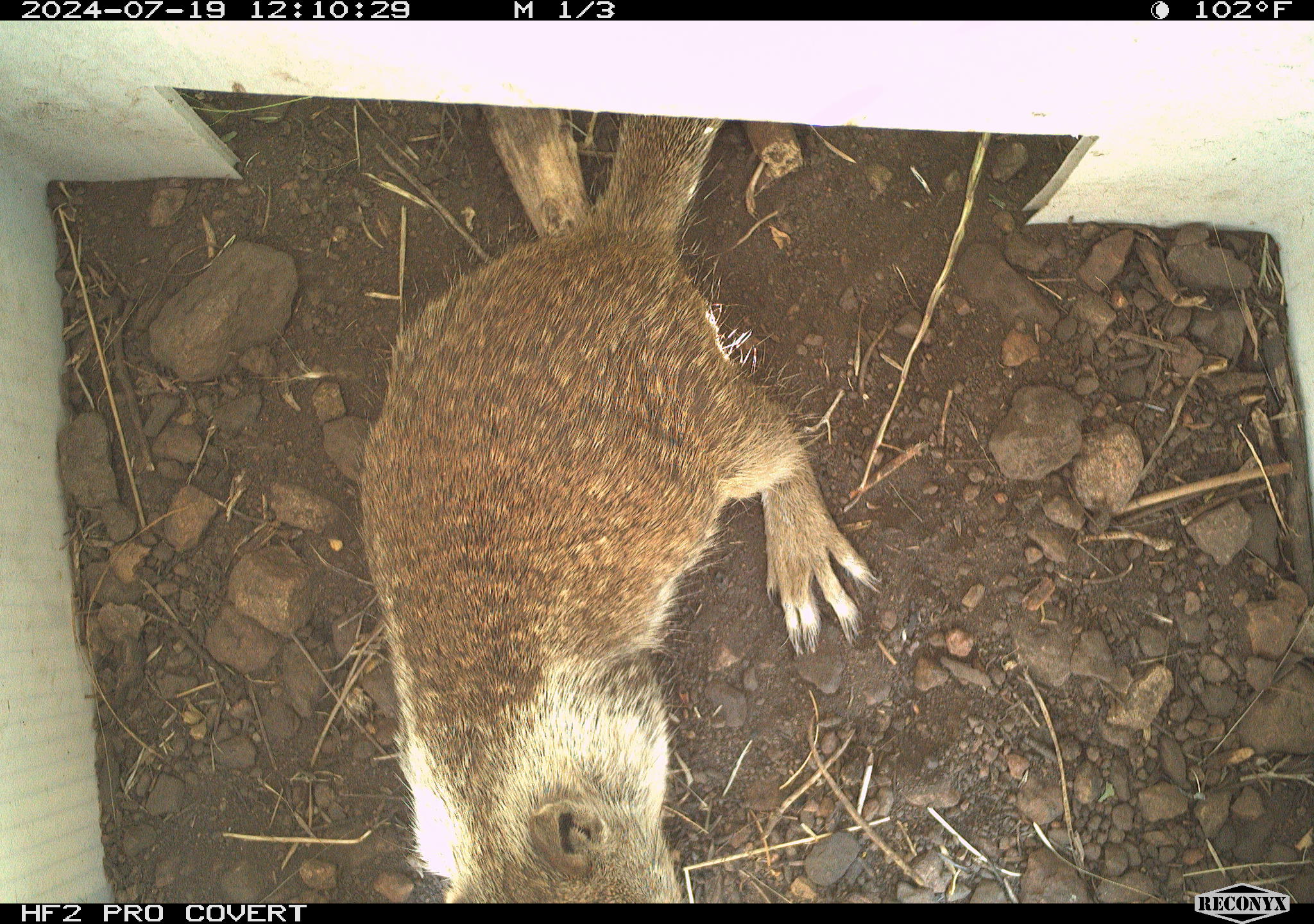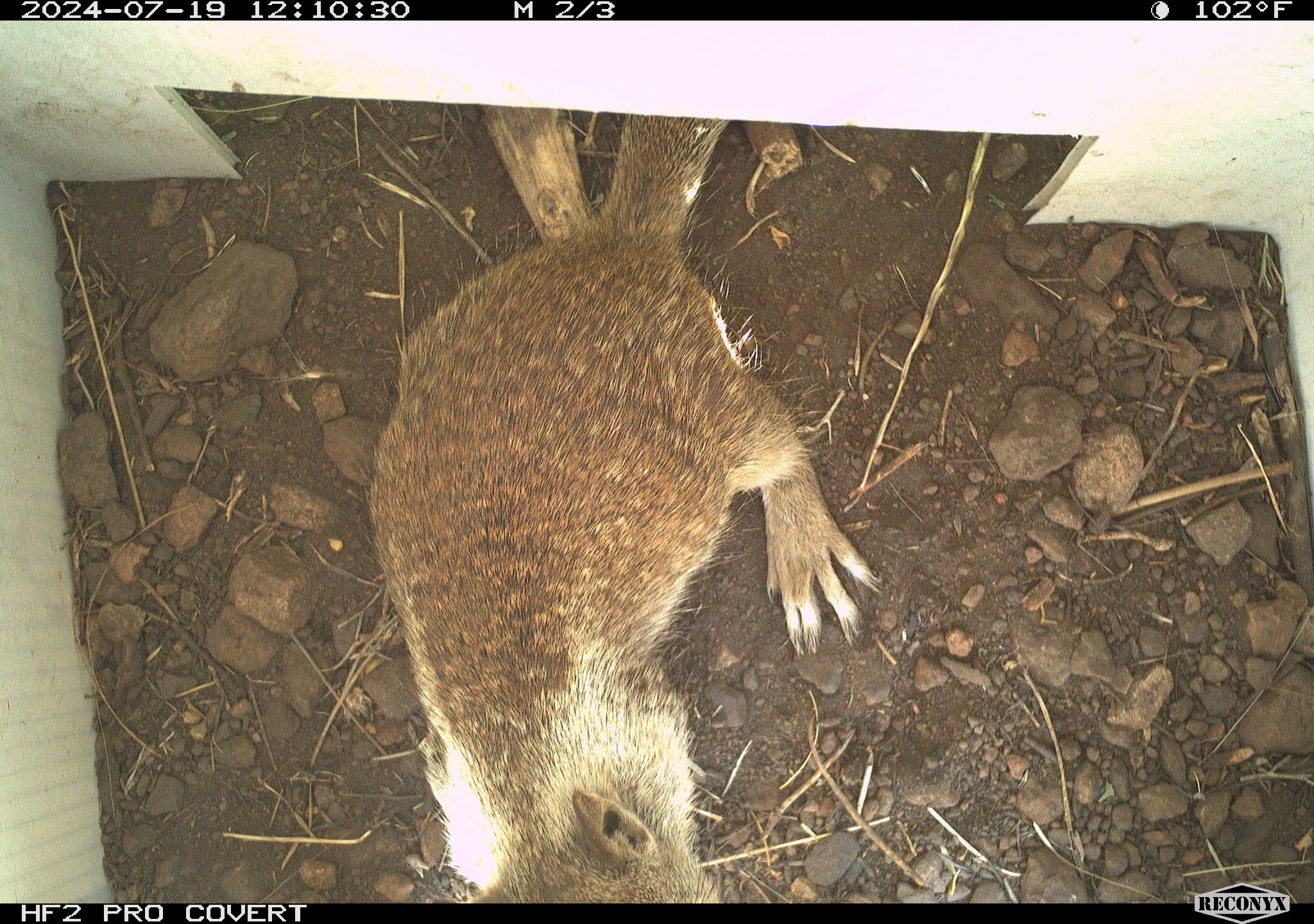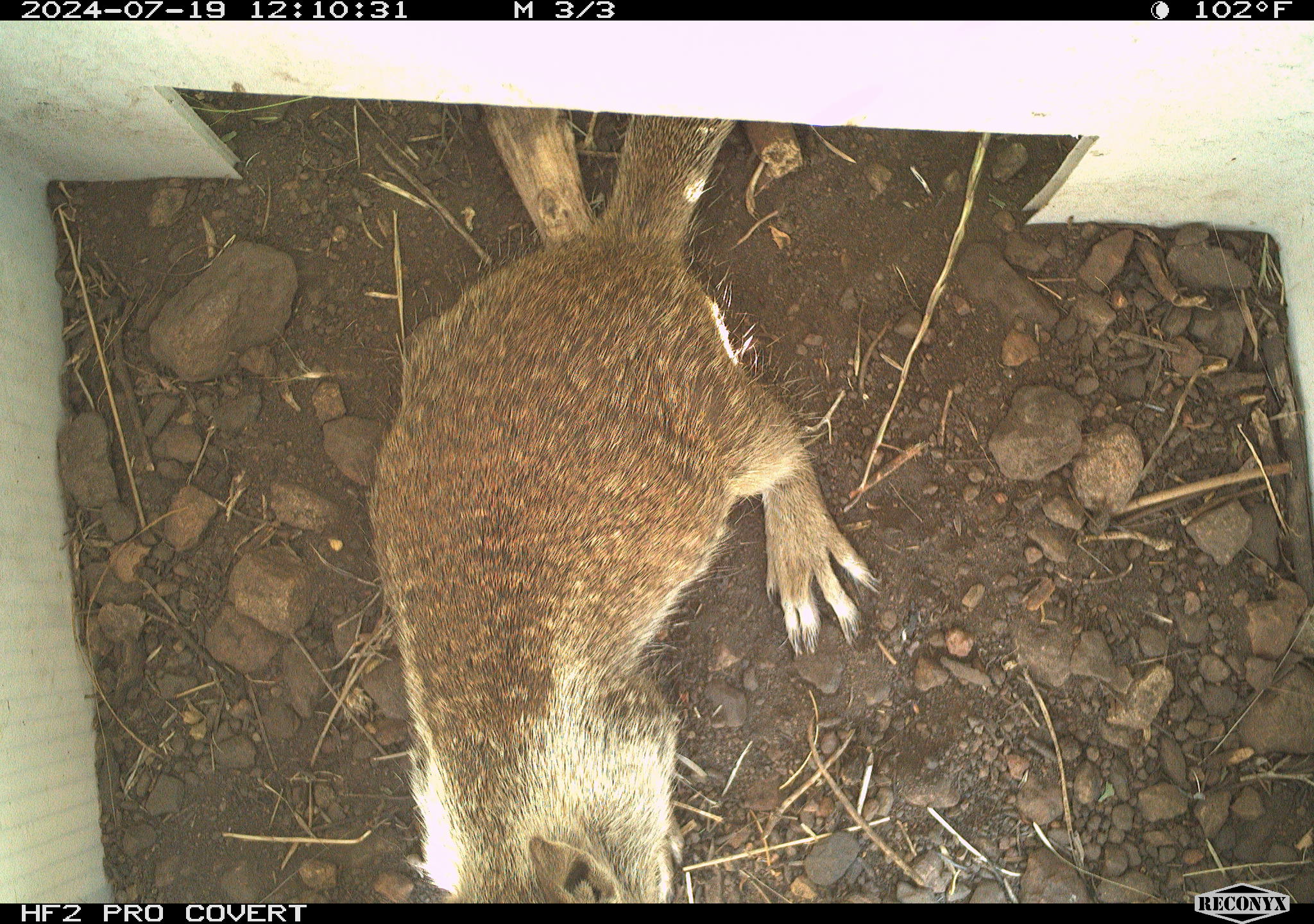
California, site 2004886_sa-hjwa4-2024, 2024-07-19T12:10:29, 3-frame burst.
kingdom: Animalia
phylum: Chordata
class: Mammalia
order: Rodentia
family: Sciuridae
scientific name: Sciuridae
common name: squirrels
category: sciuridae family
Sciuridae family (squirrels) (Sciuridae).